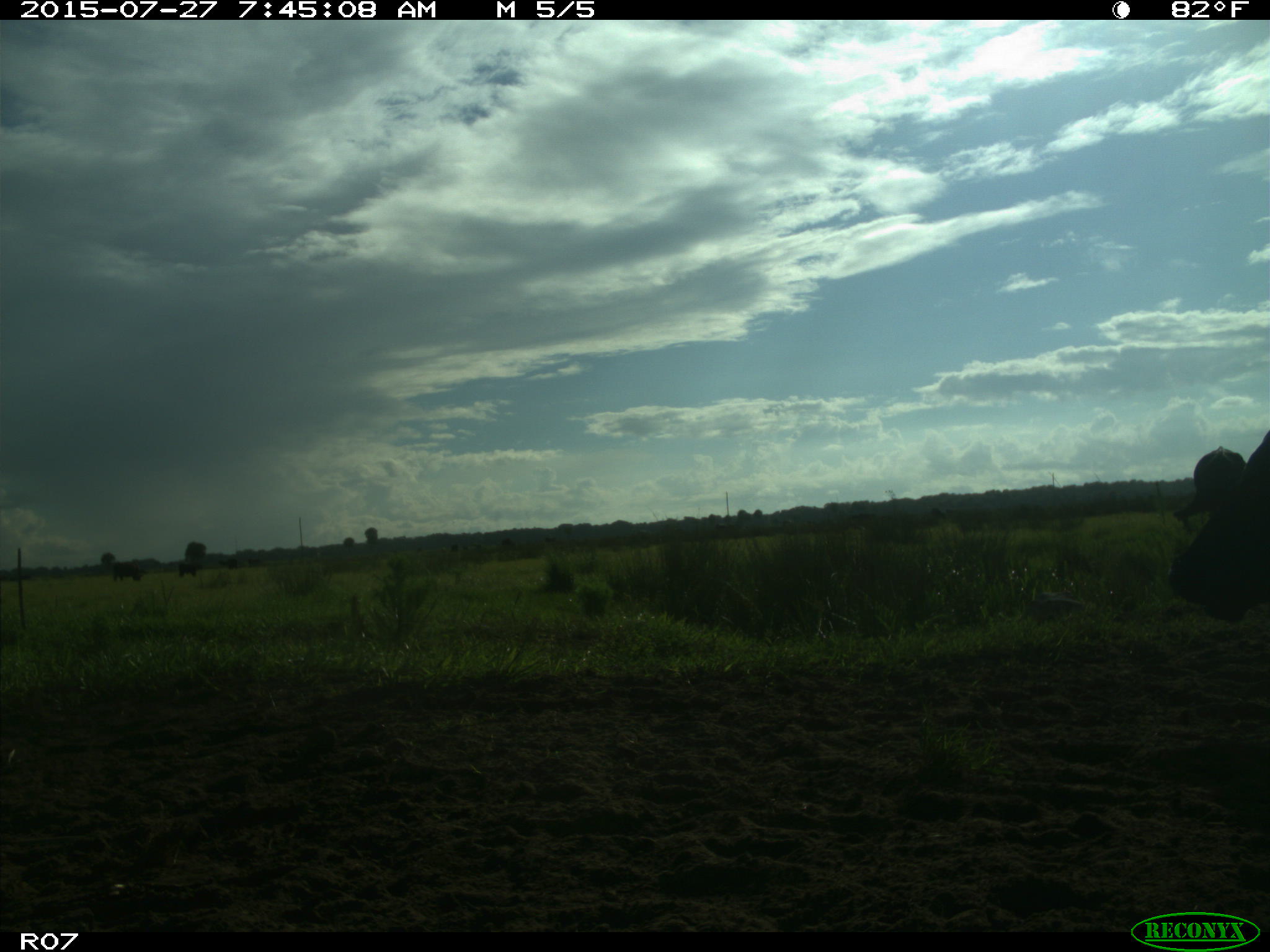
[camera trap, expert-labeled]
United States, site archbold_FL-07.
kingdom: Animalia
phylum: Chordata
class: Mammalia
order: Artiodactyla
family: Bovidae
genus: Bos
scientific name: Bos taurus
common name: domestic cow